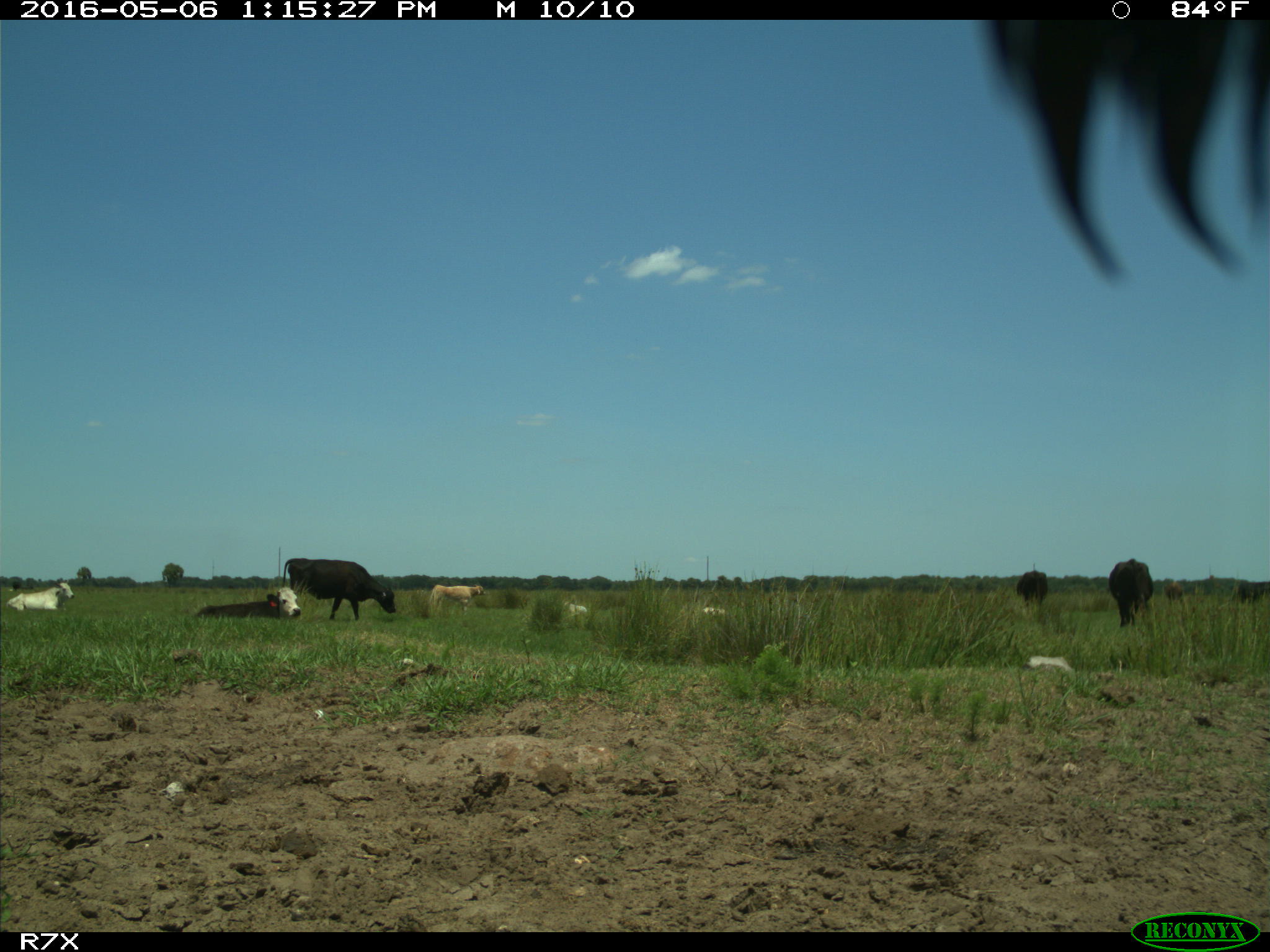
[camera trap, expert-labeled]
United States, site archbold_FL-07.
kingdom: Animalia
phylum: Chordata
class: Mammalia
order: Artiodactyla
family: Bovidae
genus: Bos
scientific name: Bos taurus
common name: domestic cow